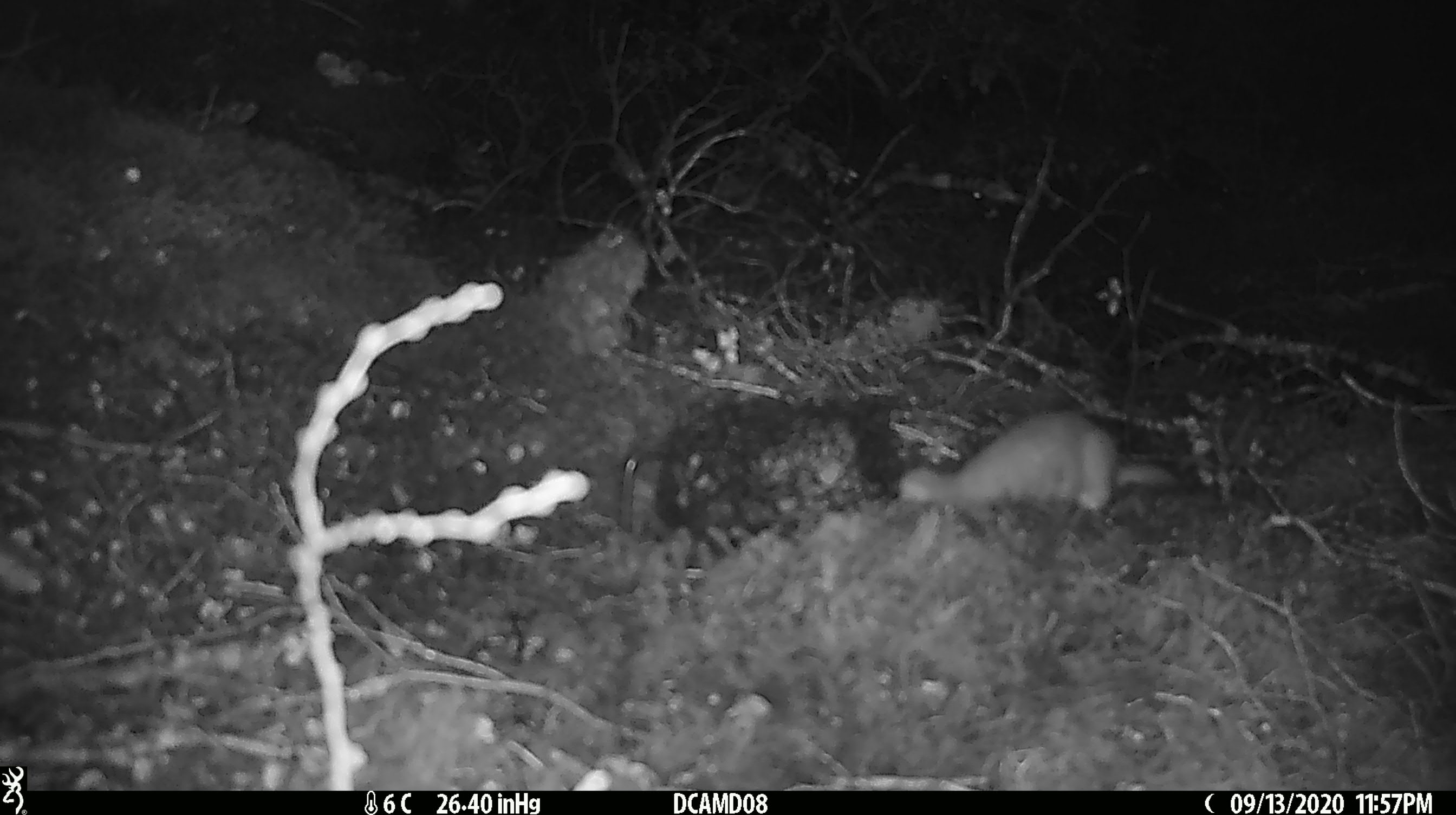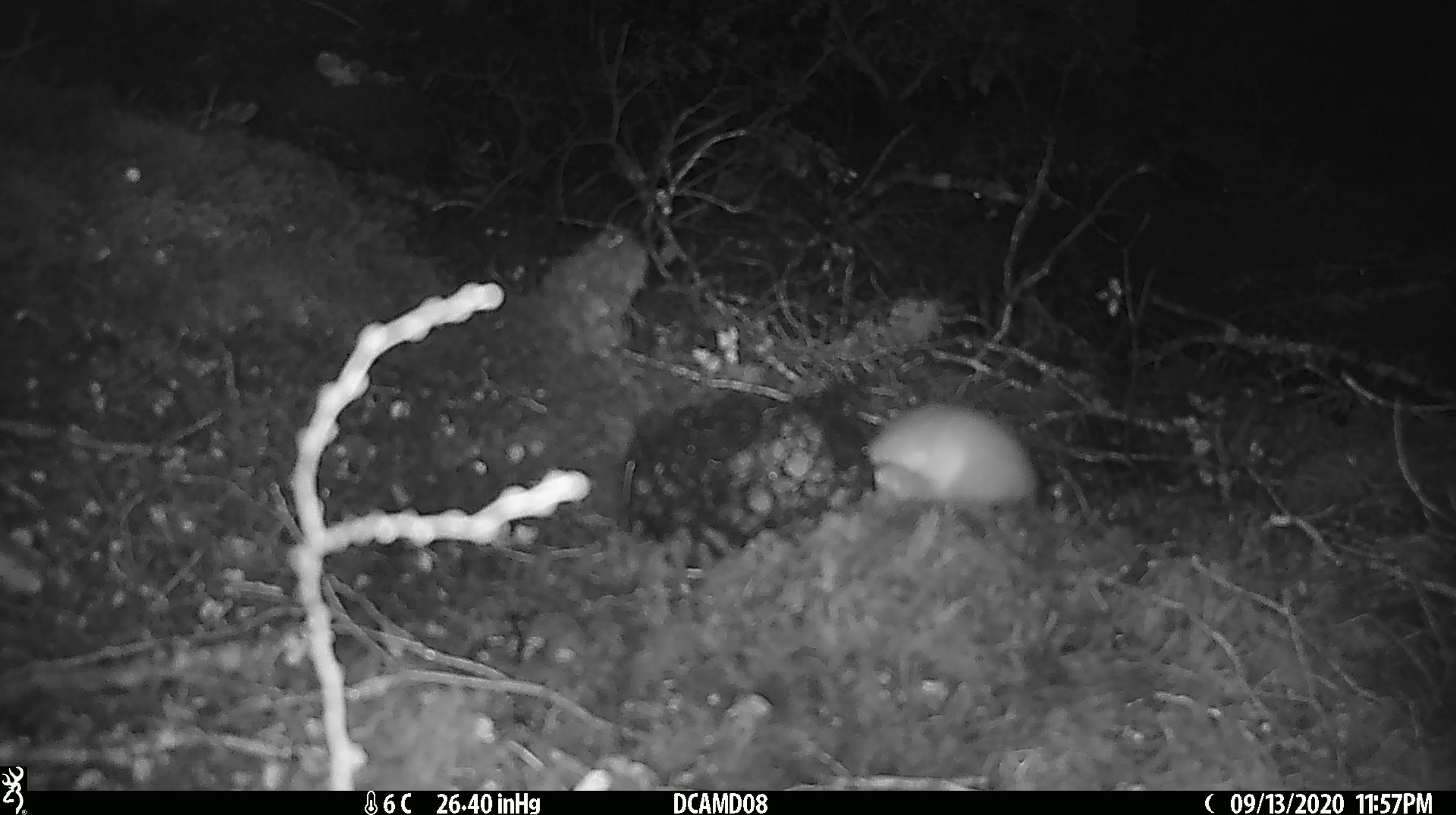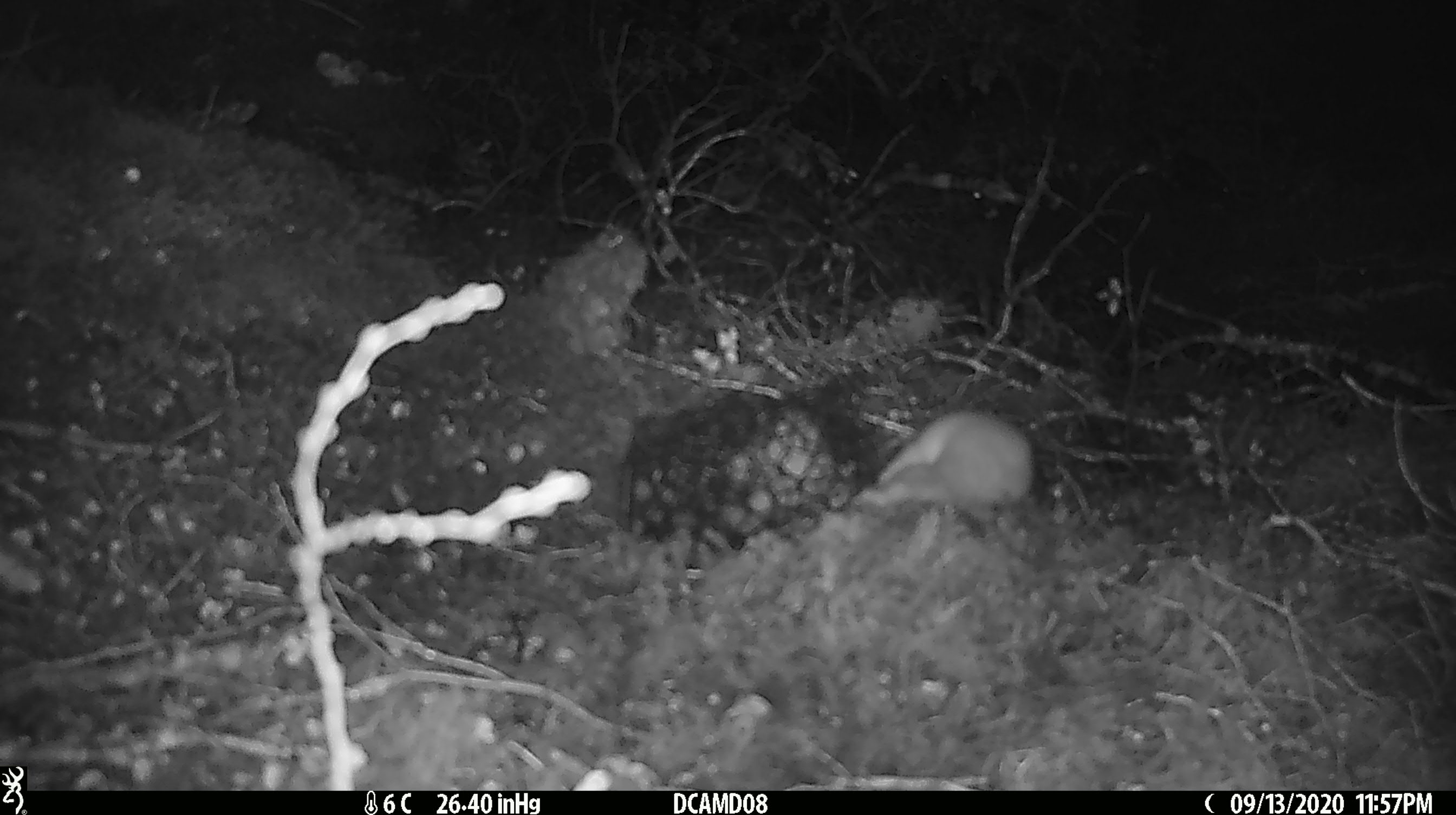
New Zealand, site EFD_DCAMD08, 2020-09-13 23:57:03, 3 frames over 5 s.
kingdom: Animalia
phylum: Chordata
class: Mammalia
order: Carnivora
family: Mustelidae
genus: Mustela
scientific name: Mustela erminea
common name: stoat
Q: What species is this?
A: Stoat (Mustela erminea).